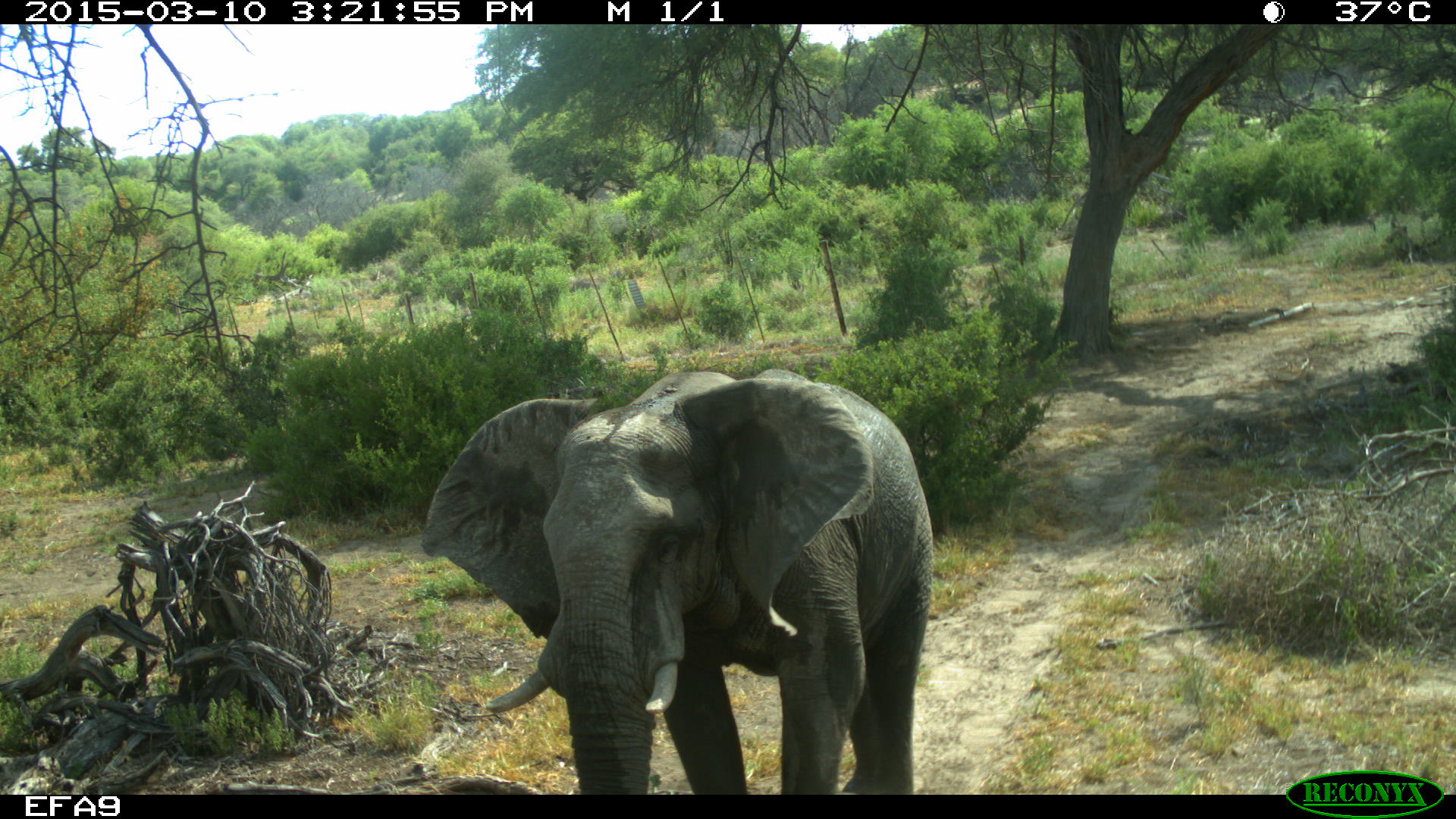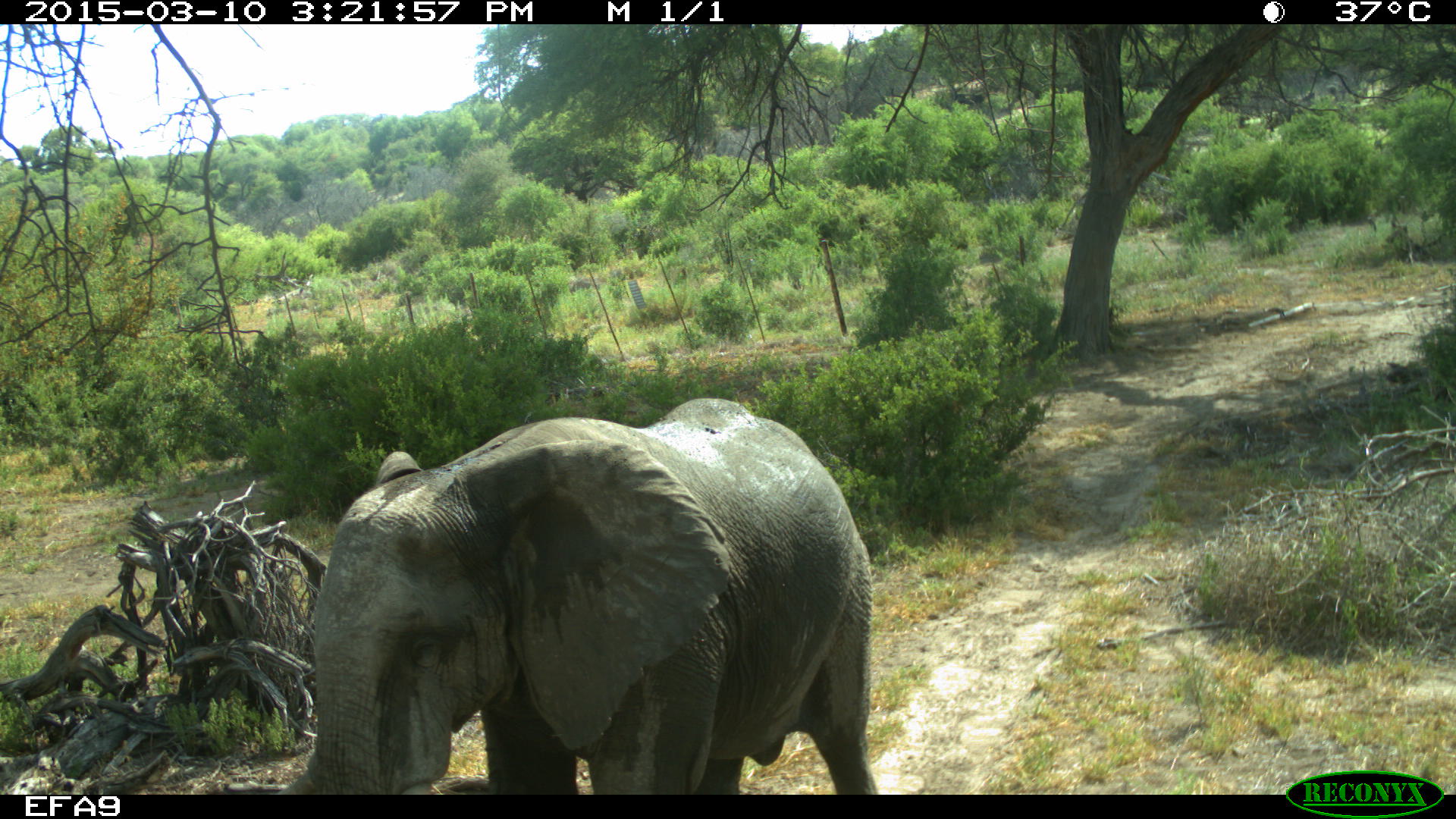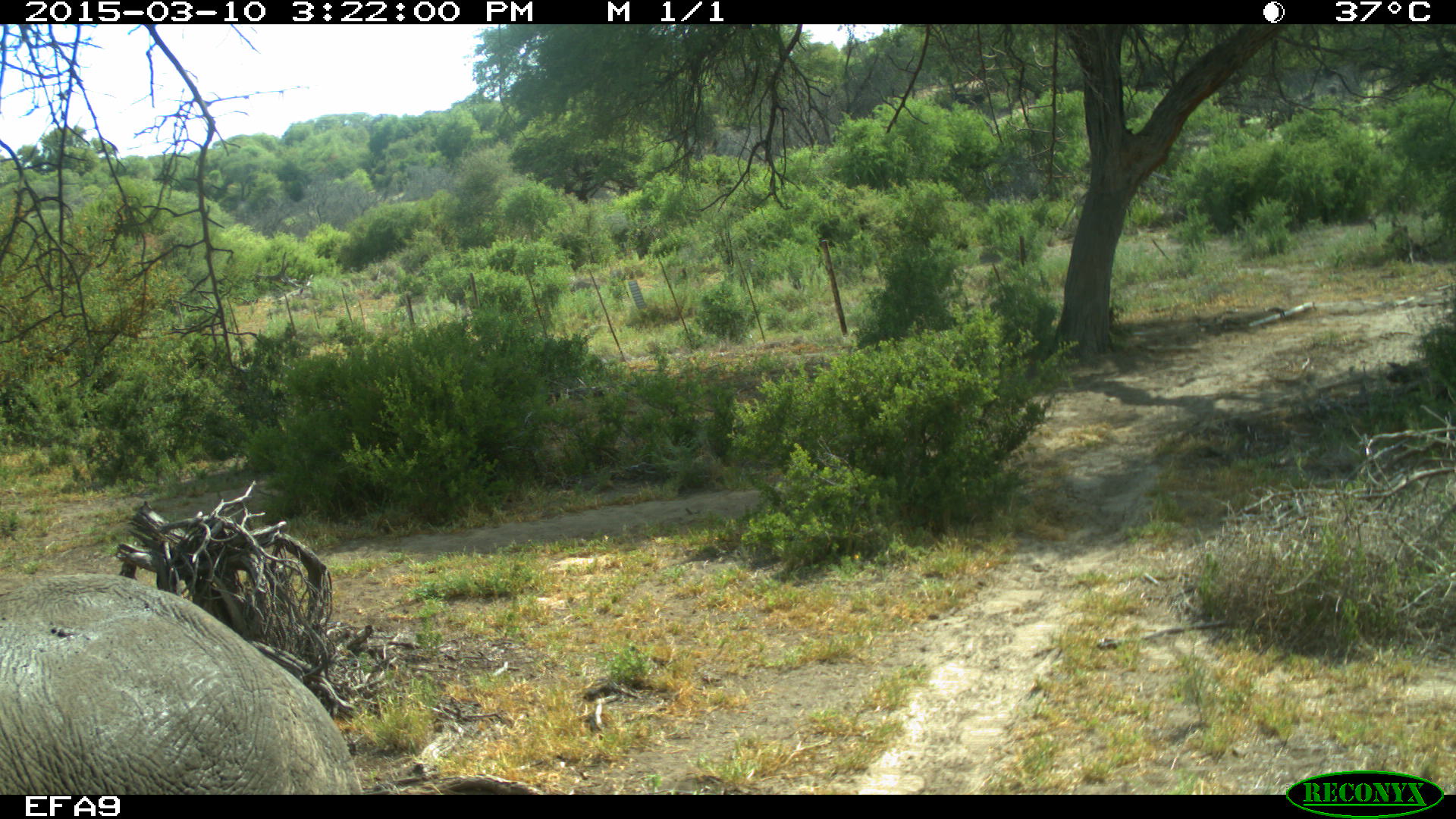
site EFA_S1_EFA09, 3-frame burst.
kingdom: Animalia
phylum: Chordata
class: Mammalia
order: Proboscidea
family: Elephantidae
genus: Loxodonta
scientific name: Loxodonta africana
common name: african bush elephant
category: elephant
Elephant (african bush elephant) (Loxodonta africana), count 1. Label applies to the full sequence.